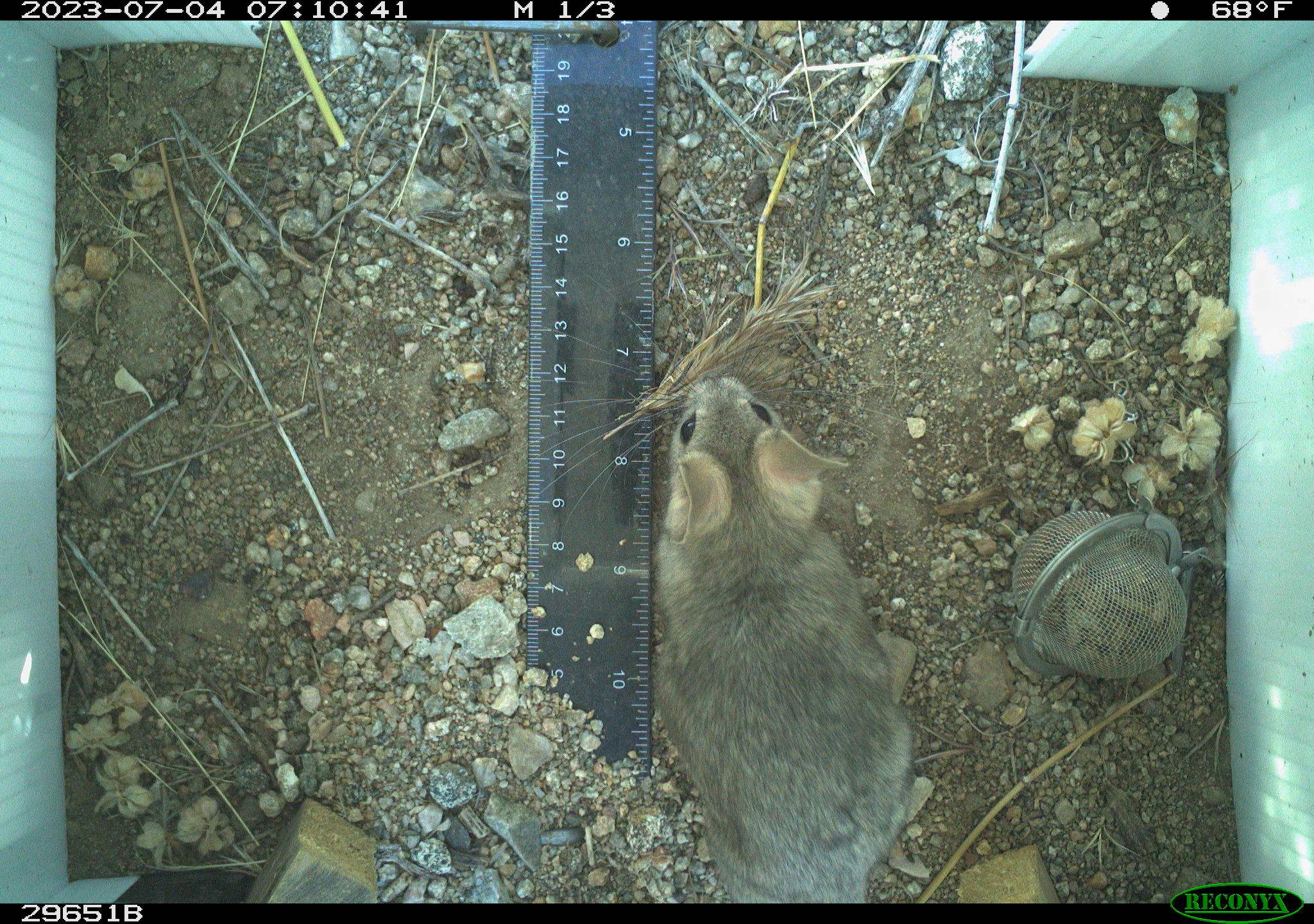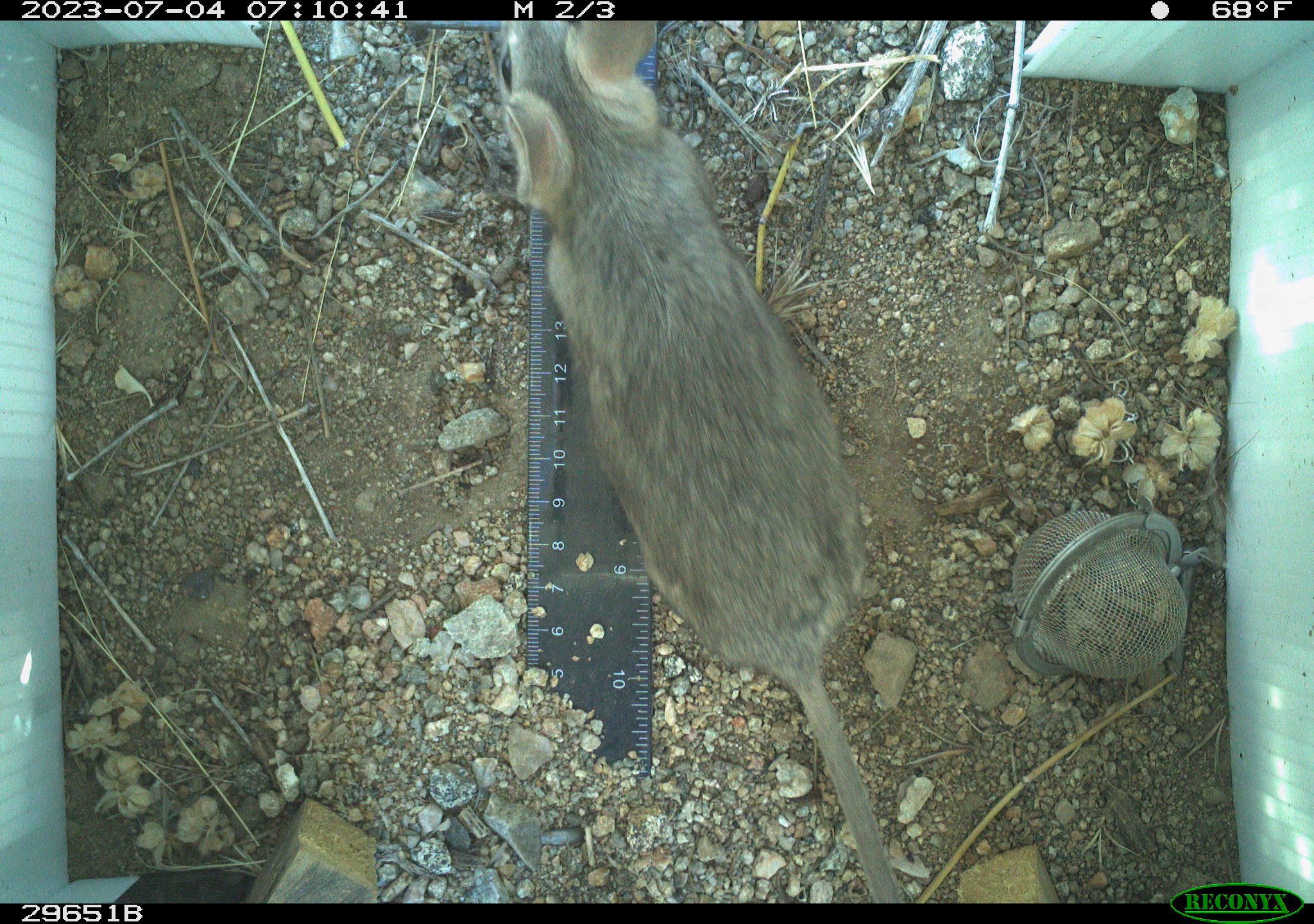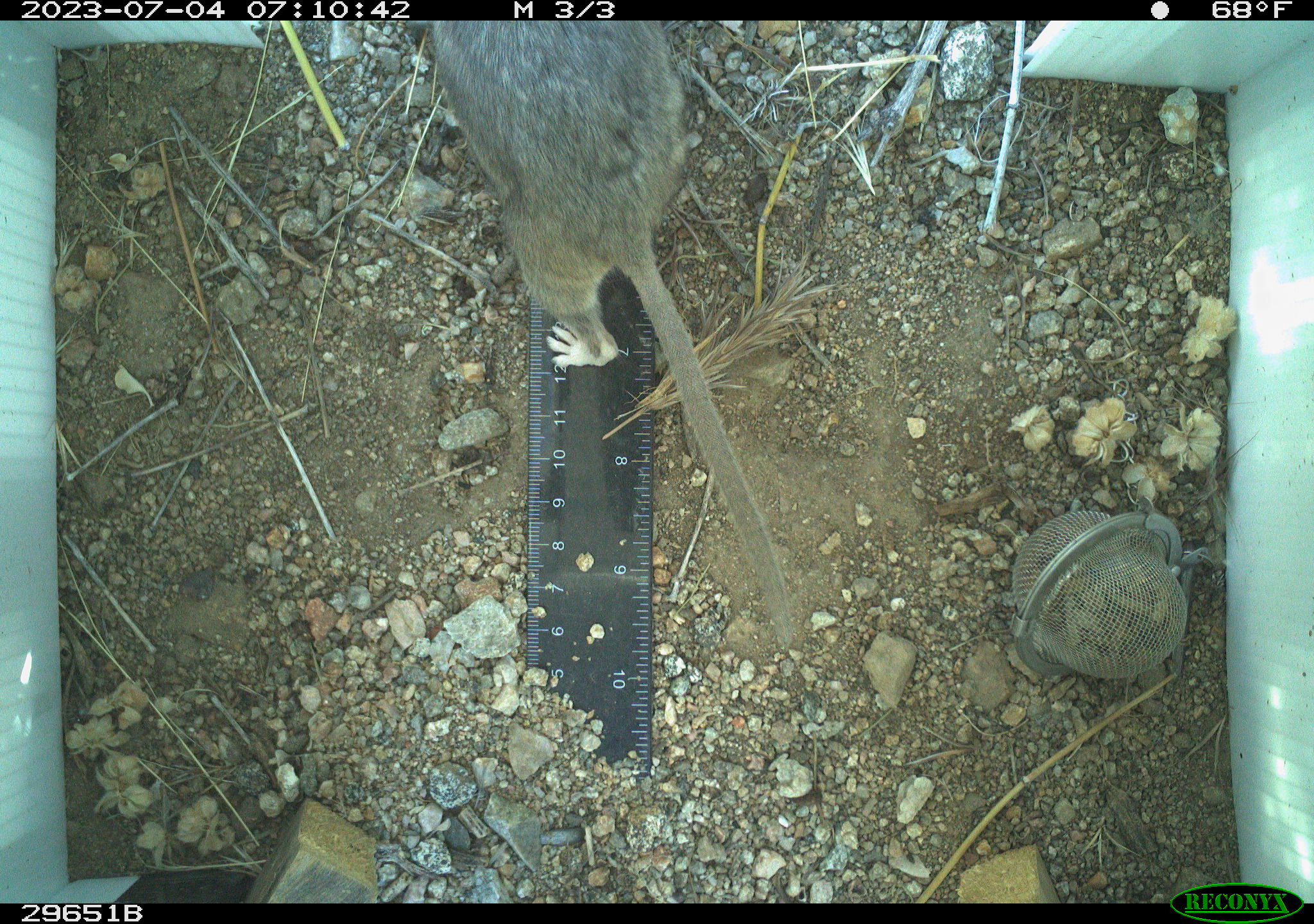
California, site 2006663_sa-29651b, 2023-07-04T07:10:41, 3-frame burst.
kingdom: Animalia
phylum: Chordata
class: Mammalia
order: Rodentia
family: Cricetidae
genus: Neotoma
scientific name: Neotoma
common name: pack rat or woodrat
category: neotoma species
Neotoma species (pack rat or woodrat) (Neotoma).